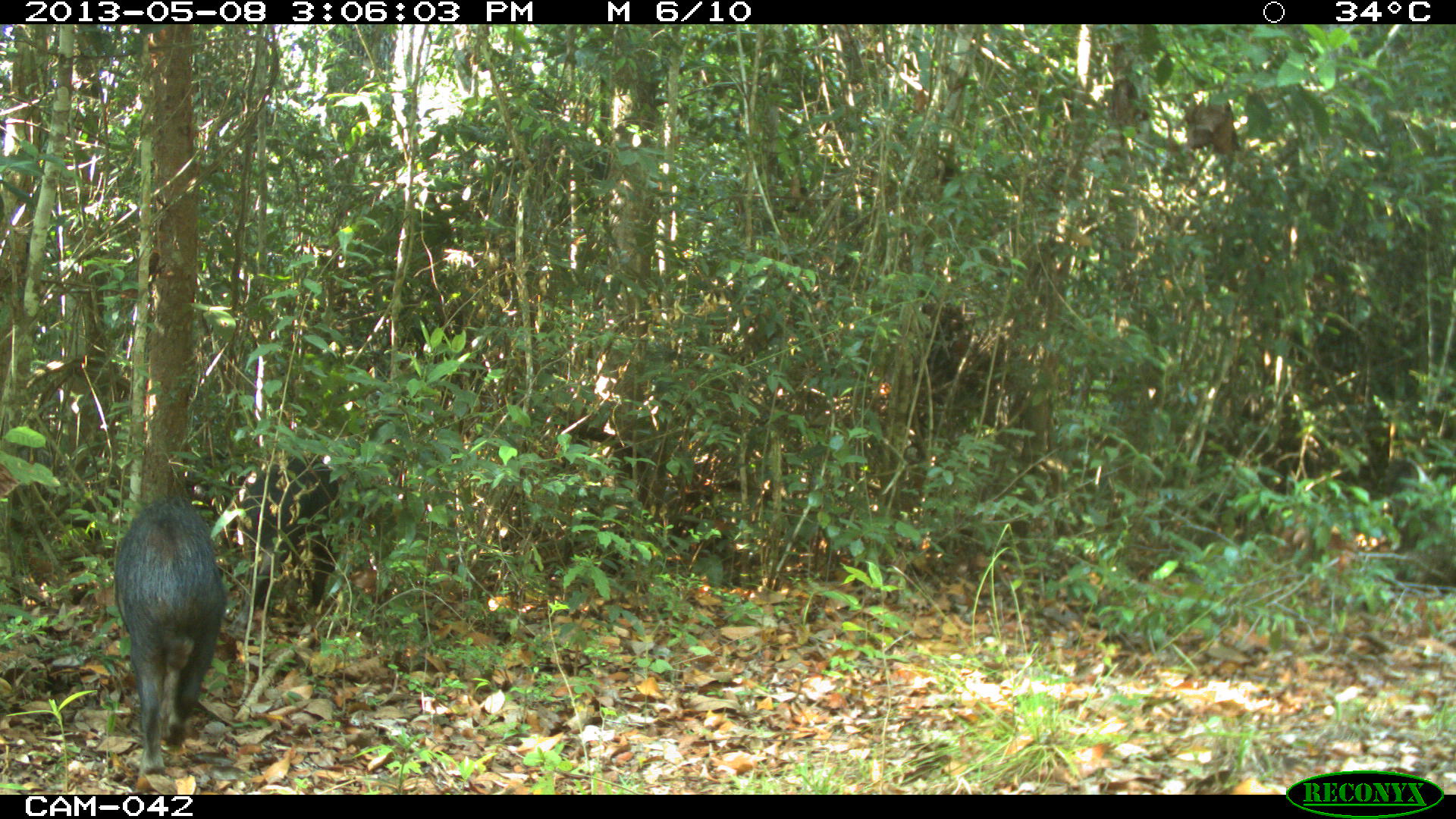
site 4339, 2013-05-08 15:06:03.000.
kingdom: Animalia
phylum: Chordata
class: Mammalia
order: Artiodactyla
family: Tayassuidae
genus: Tayassu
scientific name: Tayassu pecari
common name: white-lipped peccary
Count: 32.